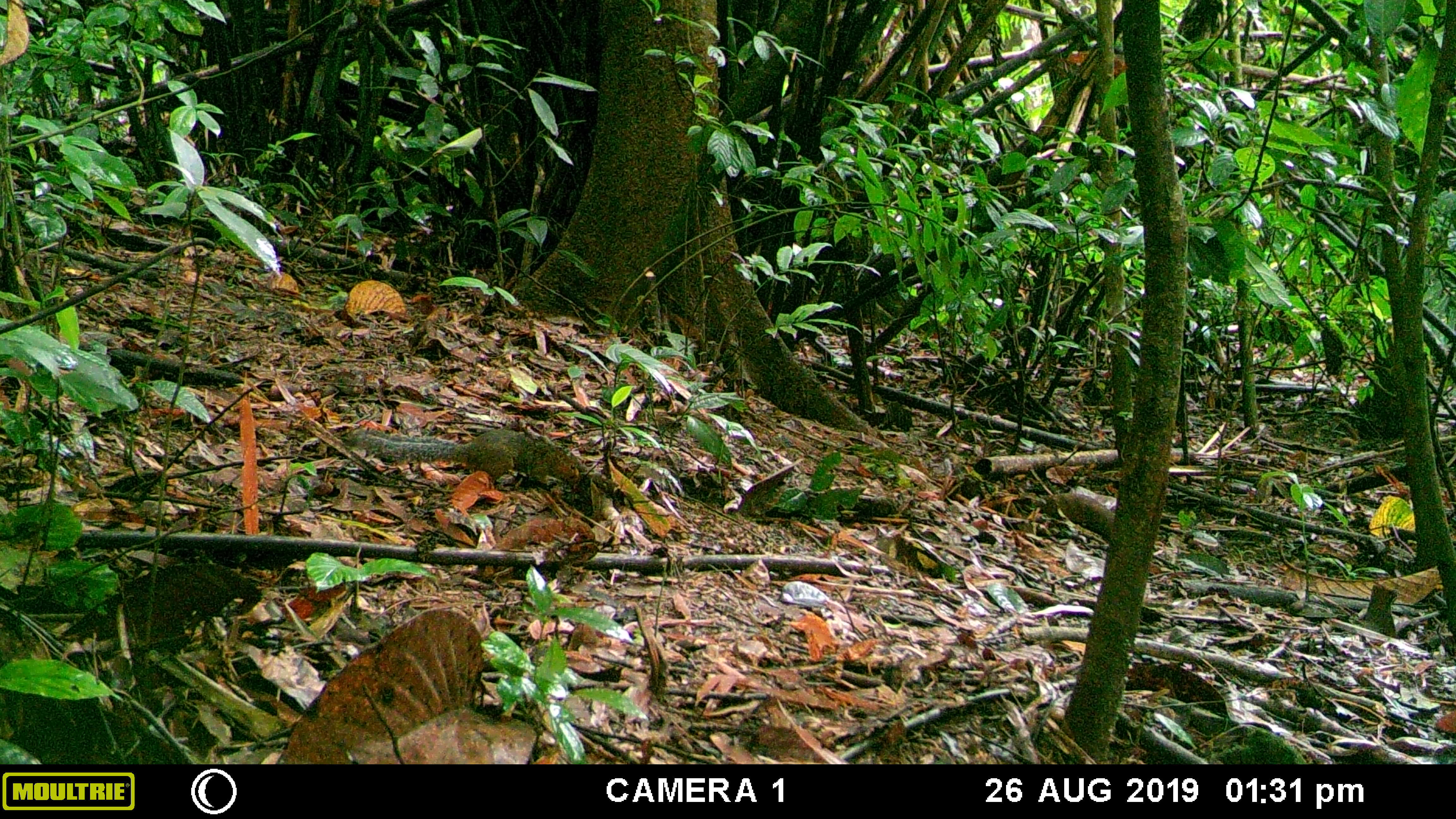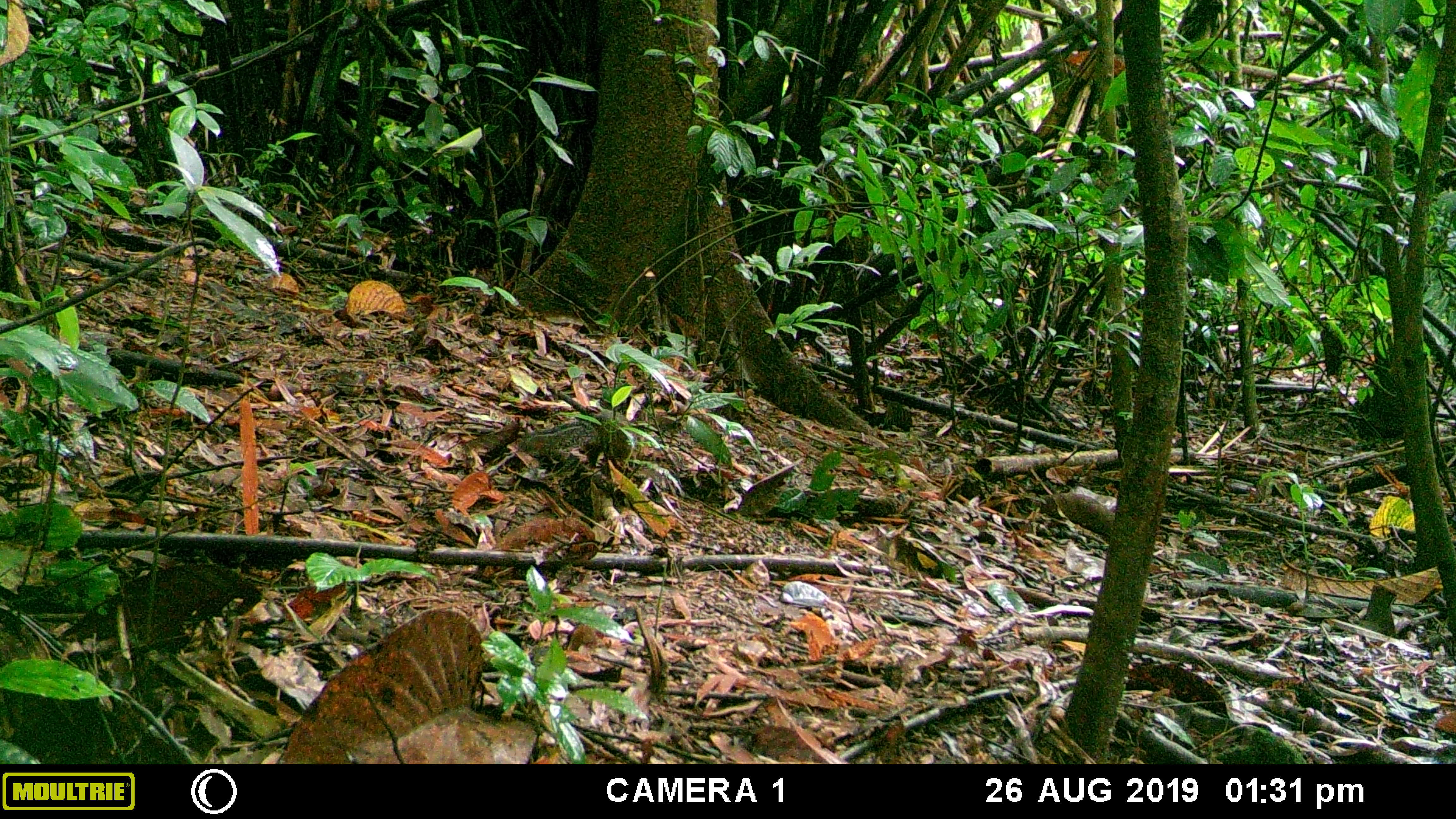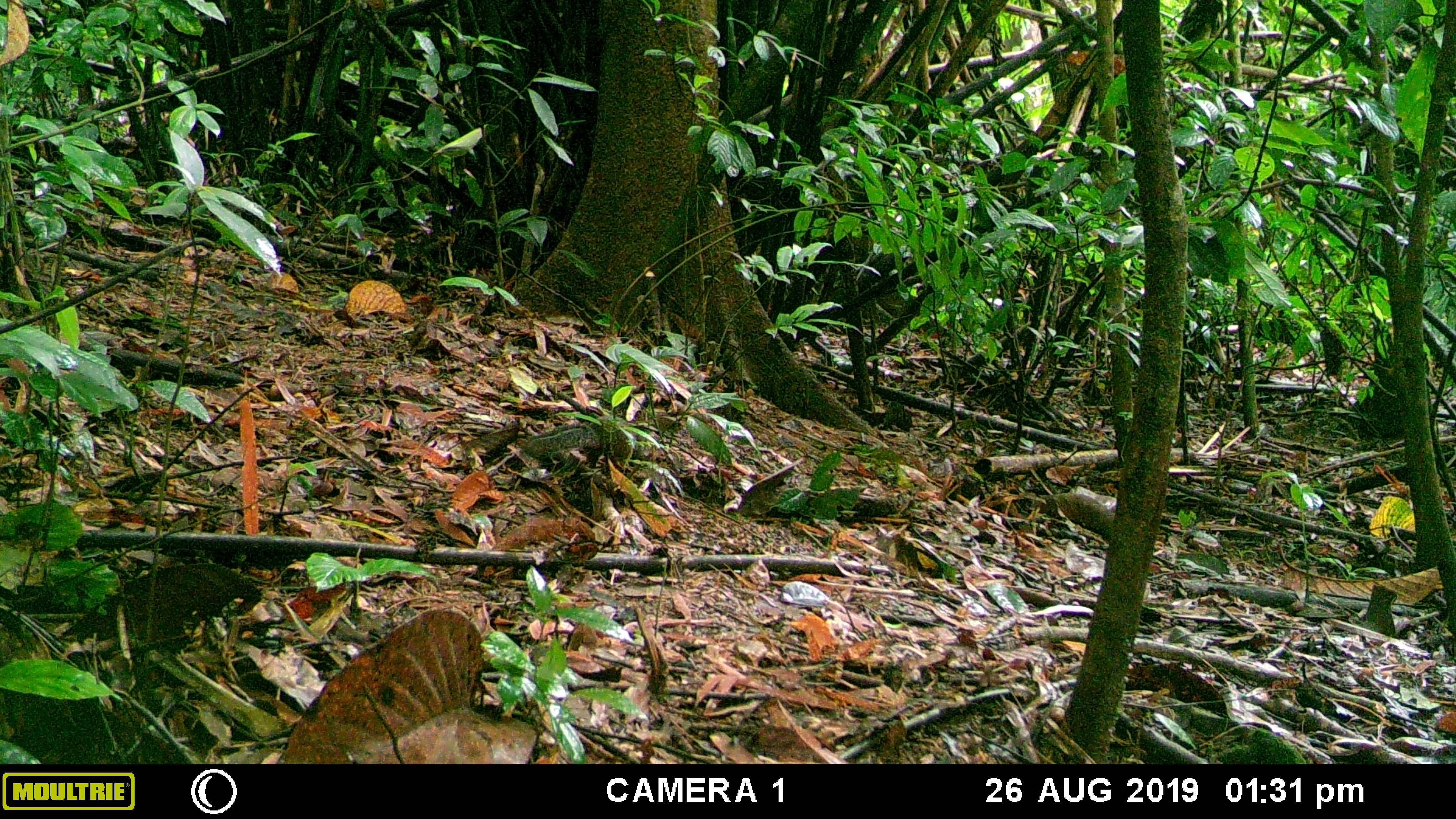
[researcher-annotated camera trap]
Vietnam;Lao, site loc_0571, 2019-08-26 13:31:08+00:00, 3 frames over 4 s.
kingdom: Animalia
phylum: Chordata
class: Mammalia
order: Rodentia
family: Sciuridae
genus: Dremomys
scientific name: Dremomys rufigenis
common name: red-cheeked squirrel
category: red cheeked squirrel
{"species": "red cheeked squirrel (red-cheeked squirrel) (Dremomys rufigenis)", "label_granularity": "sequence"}